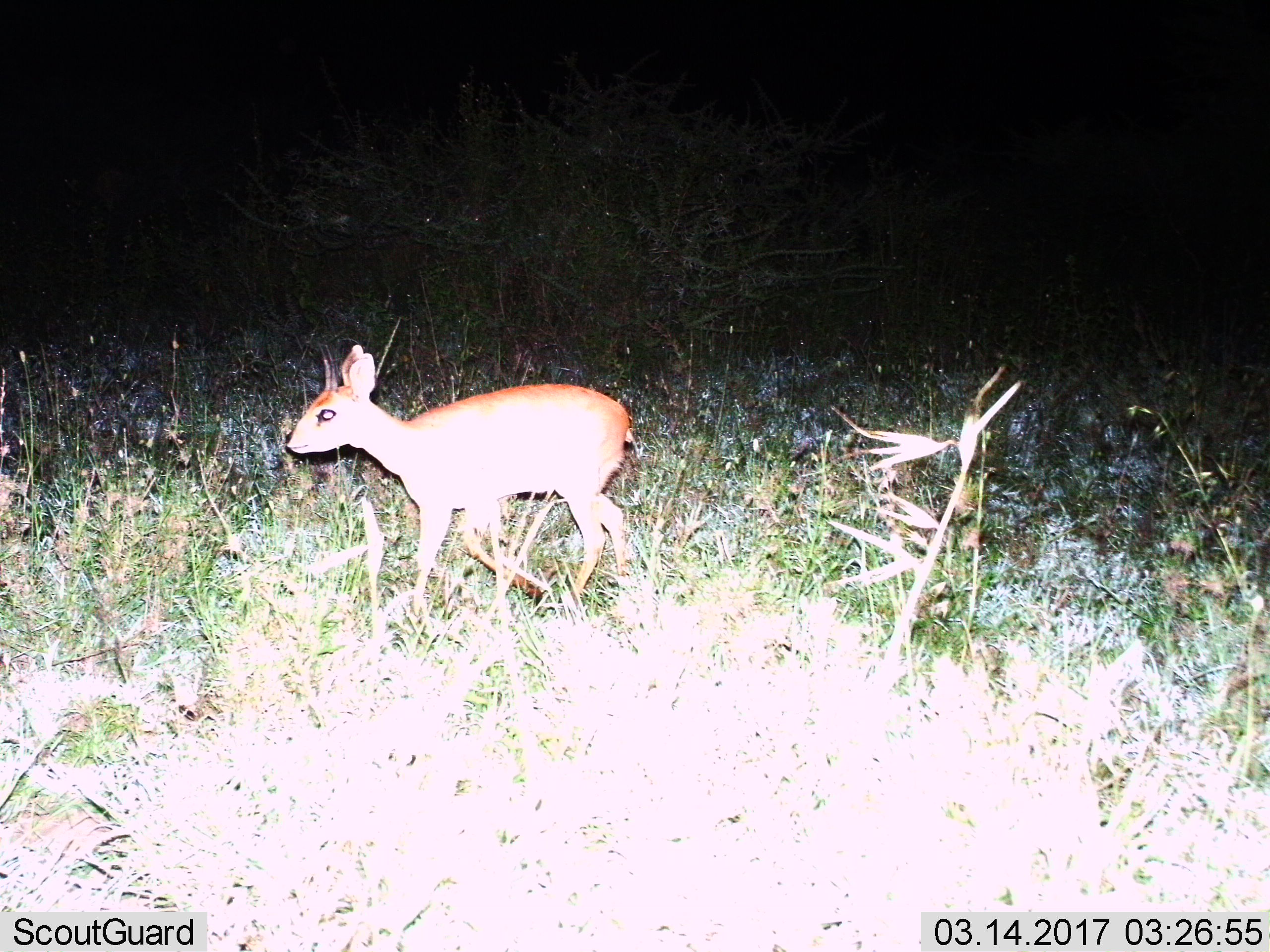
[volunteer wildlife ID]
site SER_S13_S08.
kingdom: Animalia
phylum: Chordata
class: Mammalia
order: Artiodactyla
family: Bovidae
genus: Madoqua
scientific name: Madoqua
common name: dik-dik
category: dikdik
Dikdik (dik-dik) (Madoqua), count 1. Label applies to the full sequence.